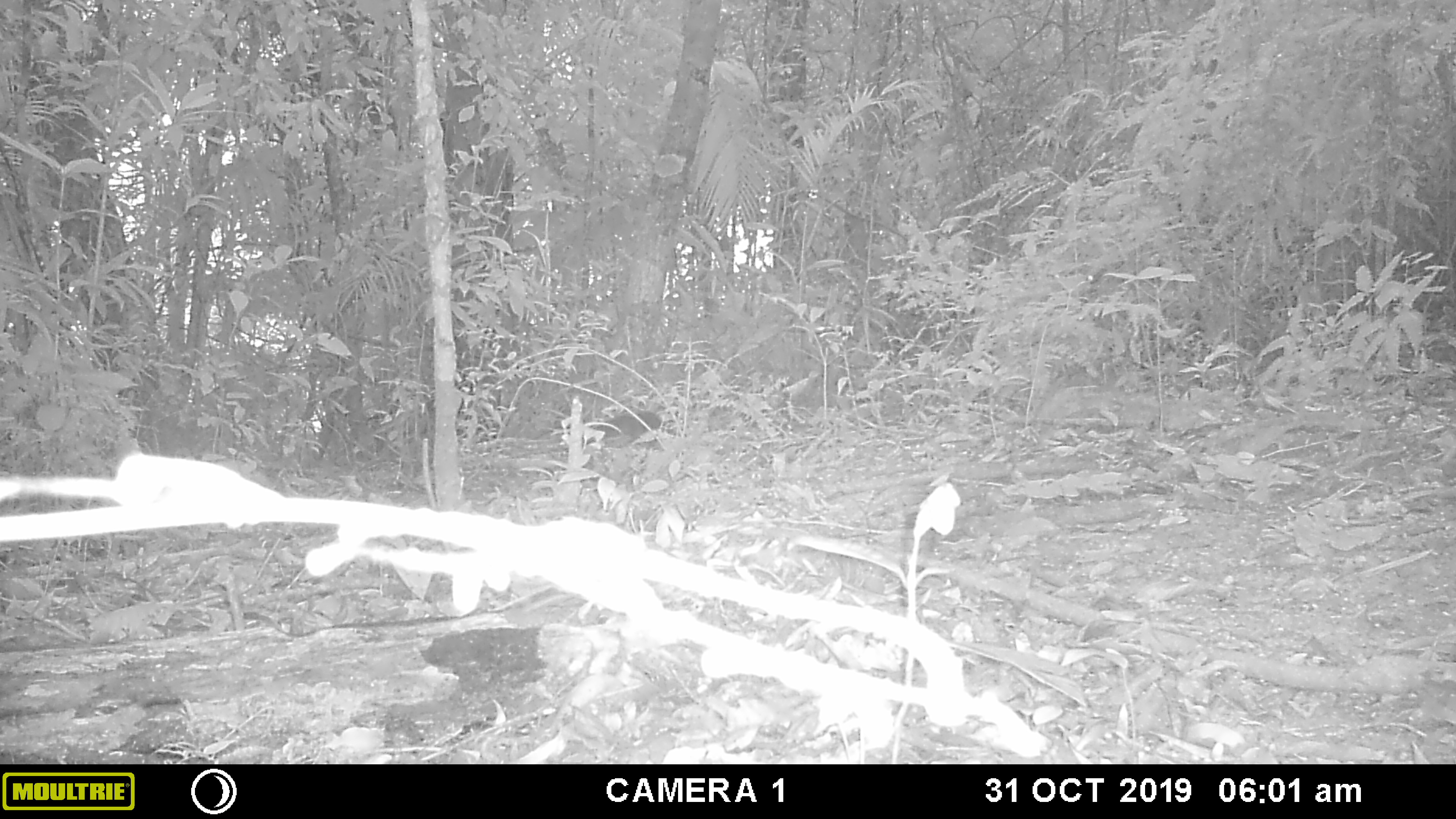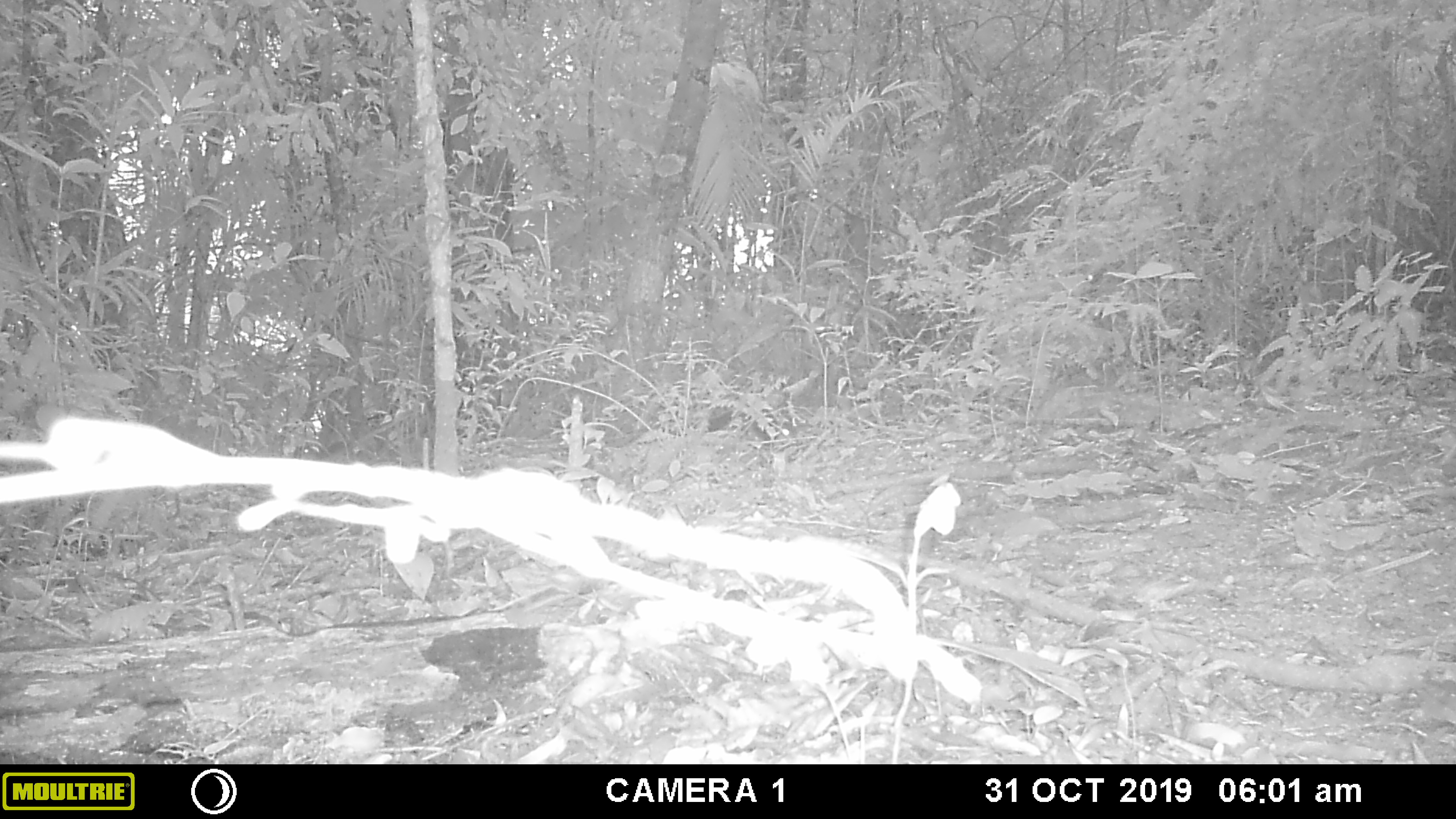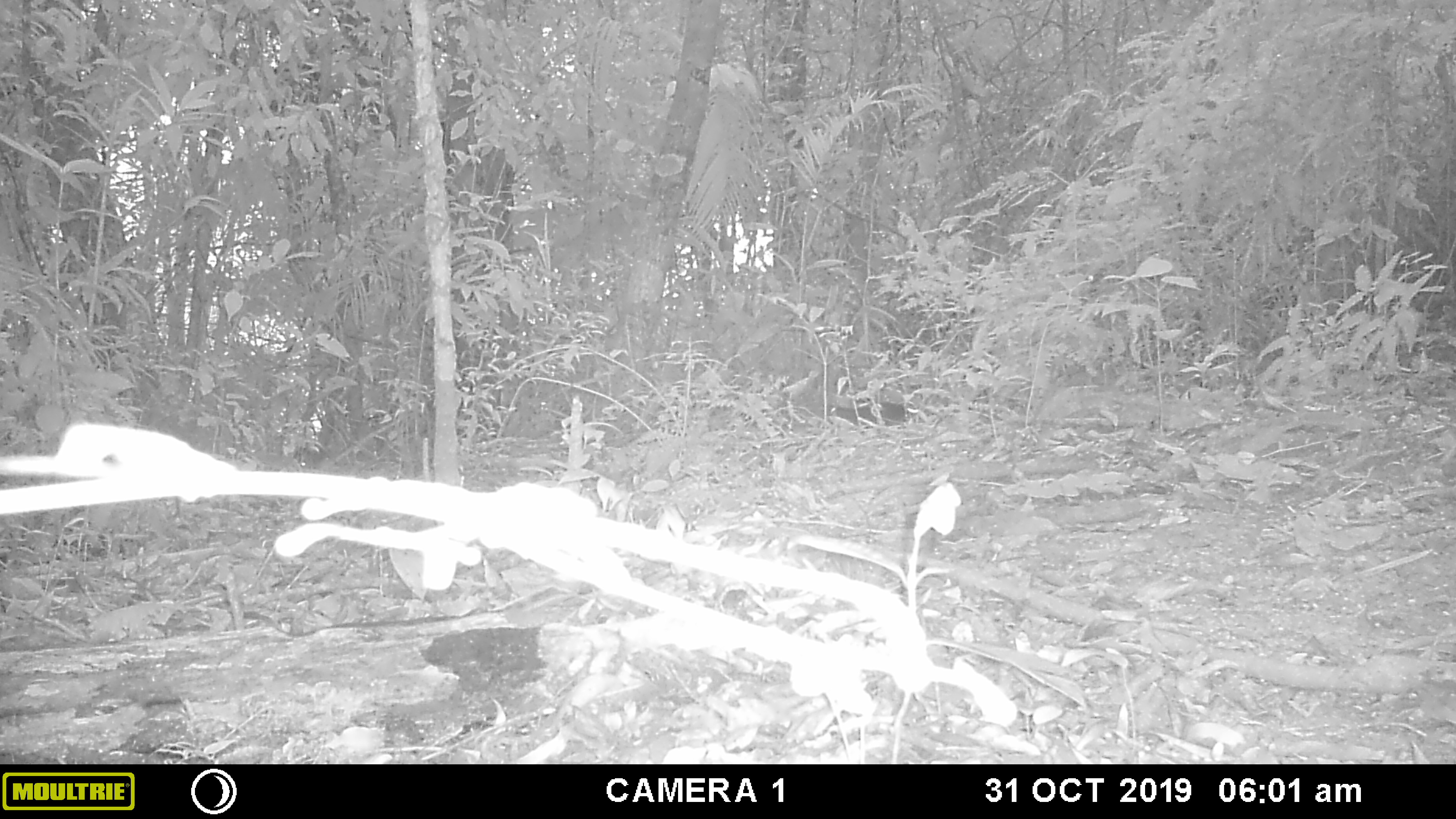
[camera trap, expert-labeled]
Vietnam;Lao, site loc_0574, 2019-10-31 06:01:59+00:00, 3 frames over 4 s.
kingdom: Animalia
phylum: Chordata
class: Mammalia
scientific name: Mammalia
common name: mammal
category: unidentified small mammal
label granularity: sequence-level